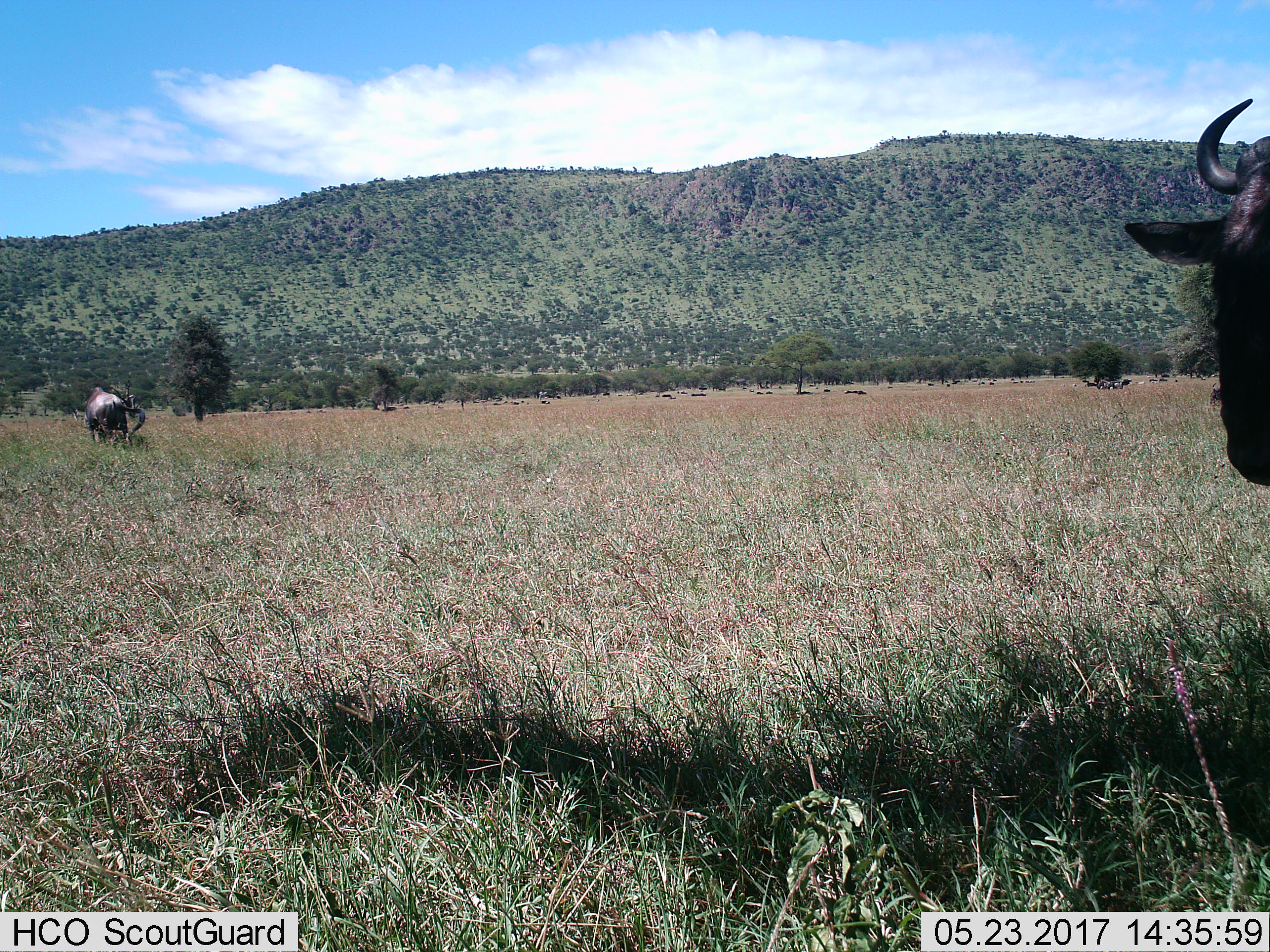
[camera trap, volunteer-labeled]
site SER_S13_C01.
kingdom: Animalia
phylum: Chordata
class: Mammalia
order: Artiodactyla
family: Bovidae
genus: Connochaetes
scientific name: Connochaetes taurinus taurinus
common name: blue wildebeest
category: wildebeestblue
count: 11-50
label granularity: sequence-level